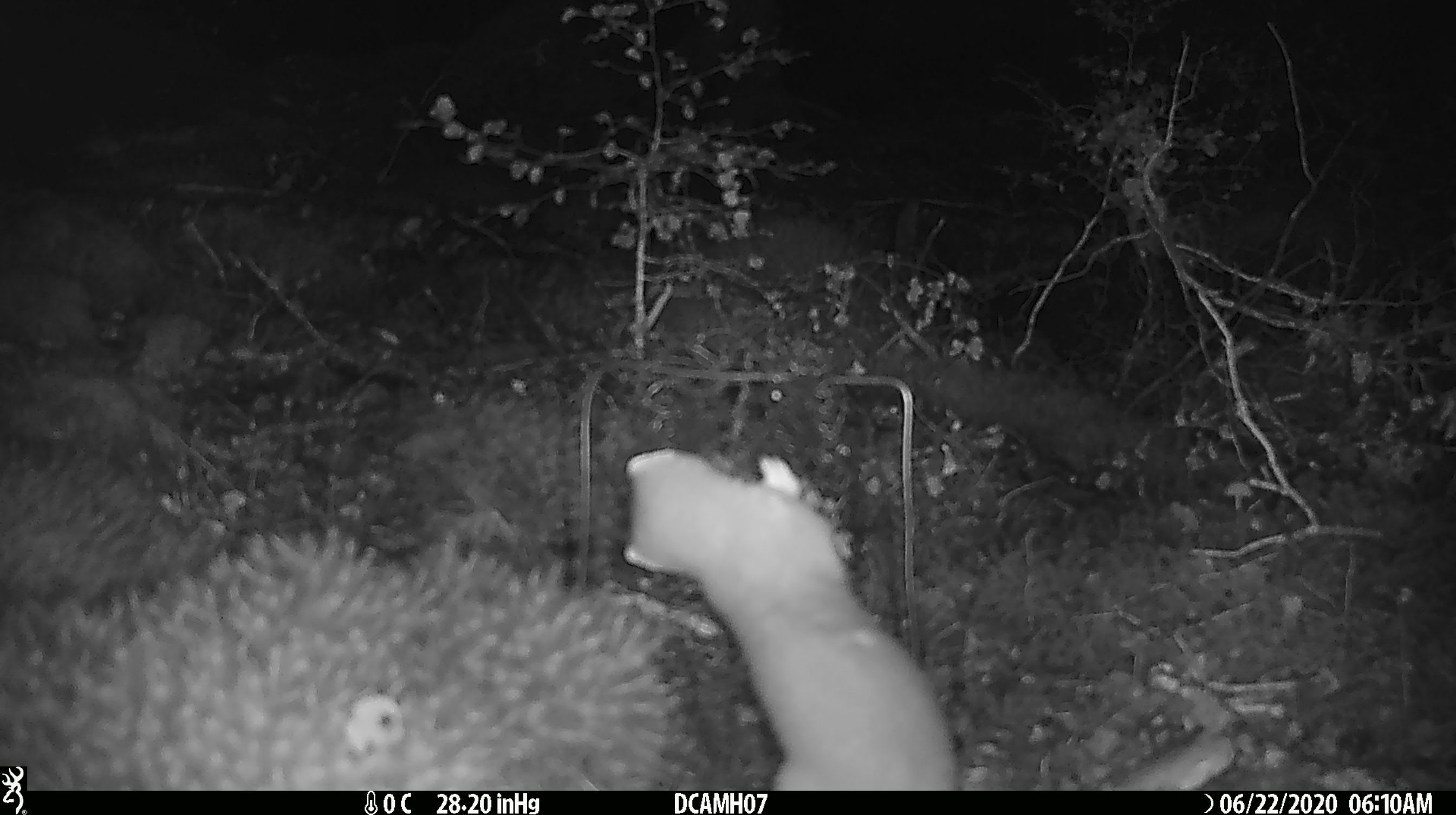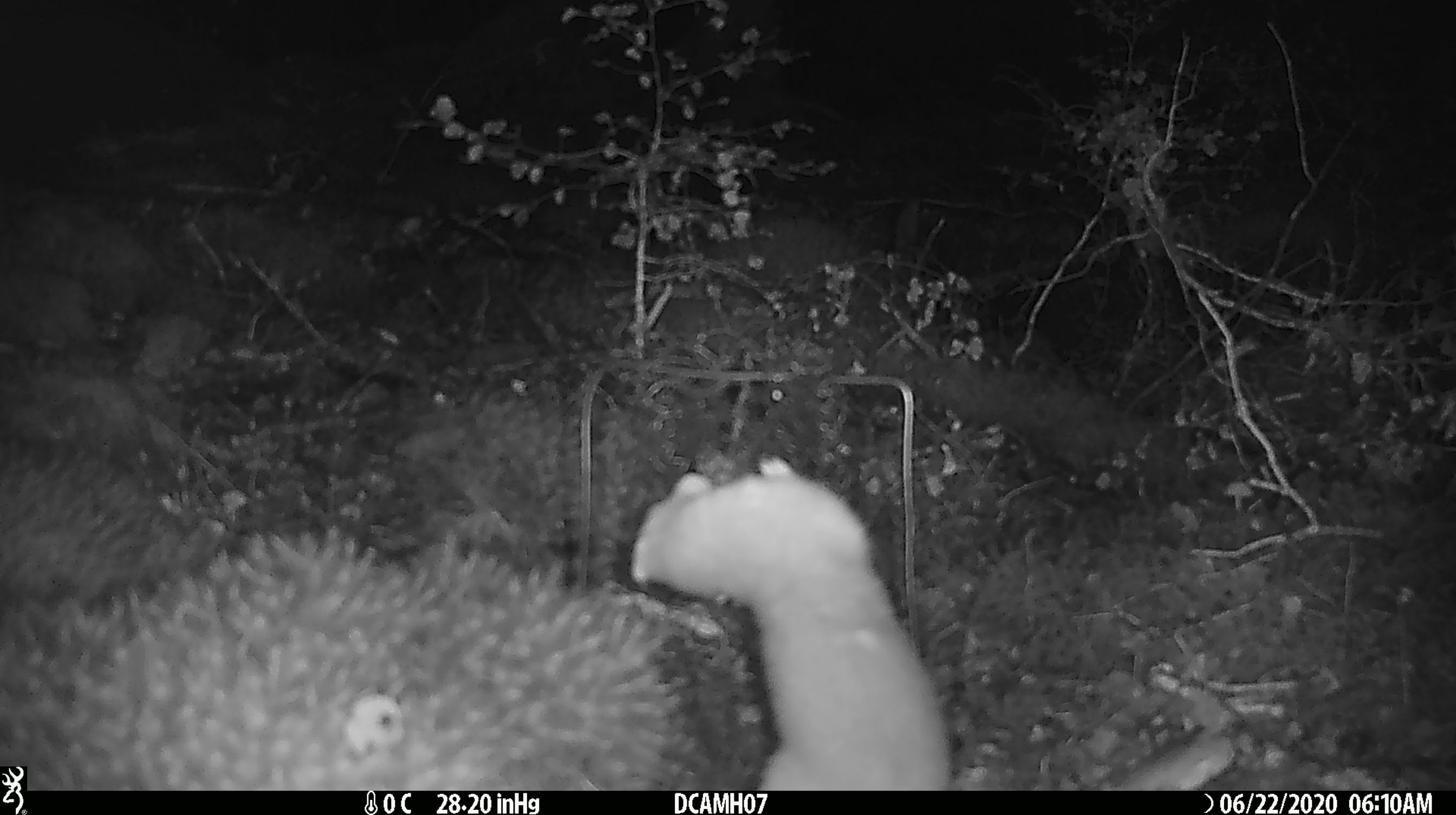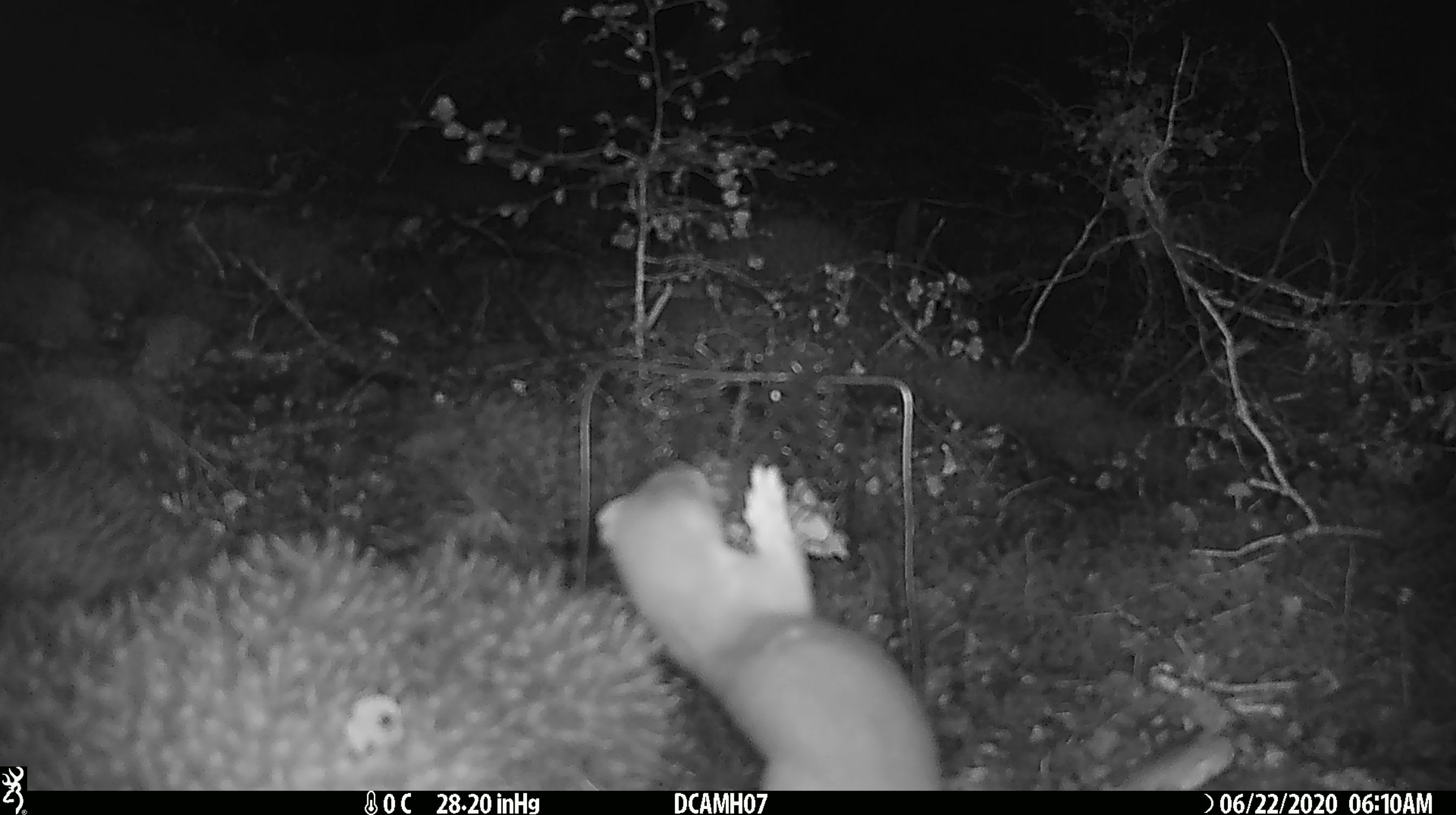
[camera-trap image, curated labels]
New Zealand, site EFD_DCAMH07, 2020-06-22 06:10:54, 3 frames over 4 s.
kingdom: Animalia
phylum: Chordata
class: Mammalia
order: Carnivora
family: Mustelidae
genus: Mustela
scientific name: Mustela erminea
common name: stoat